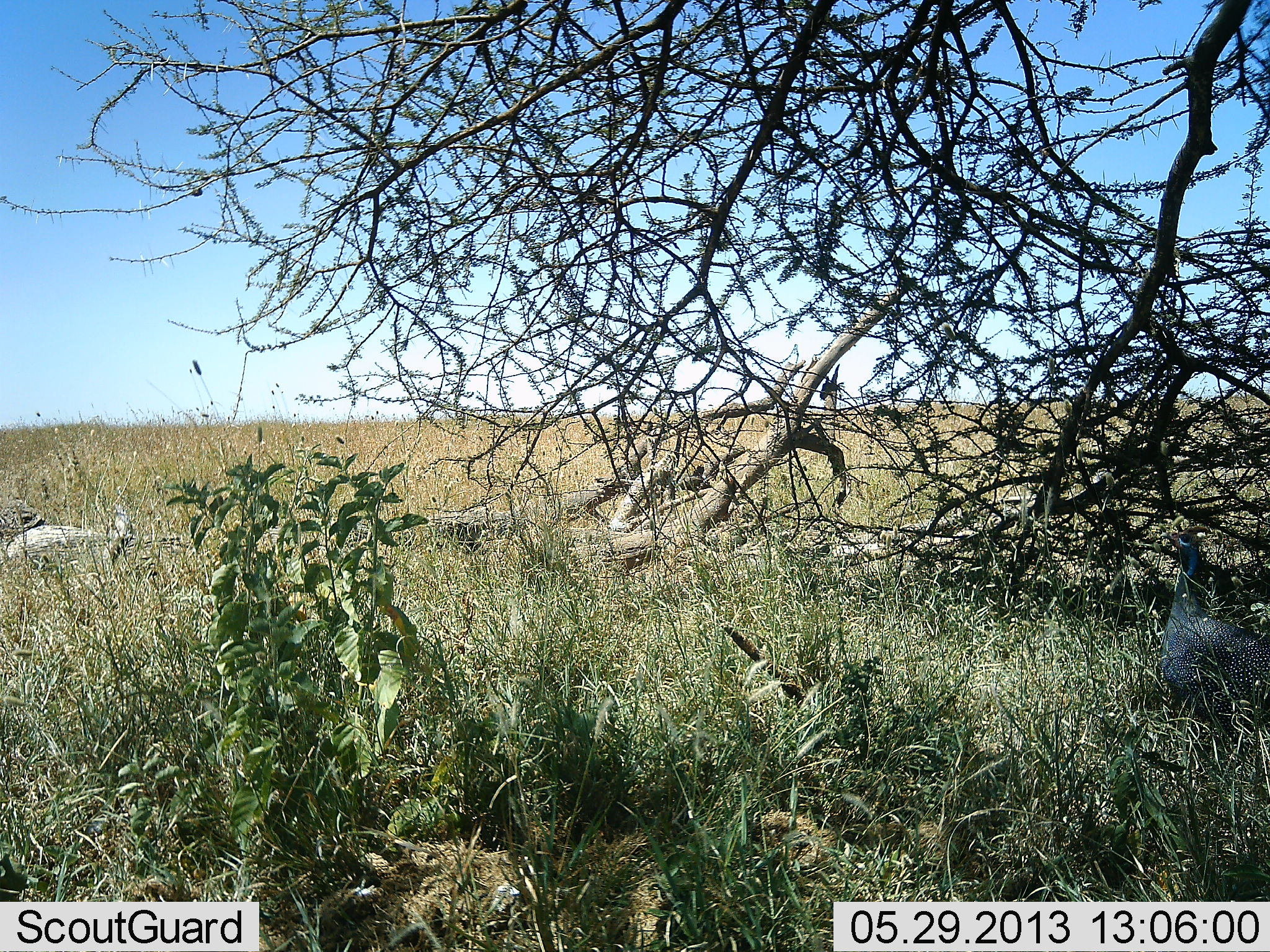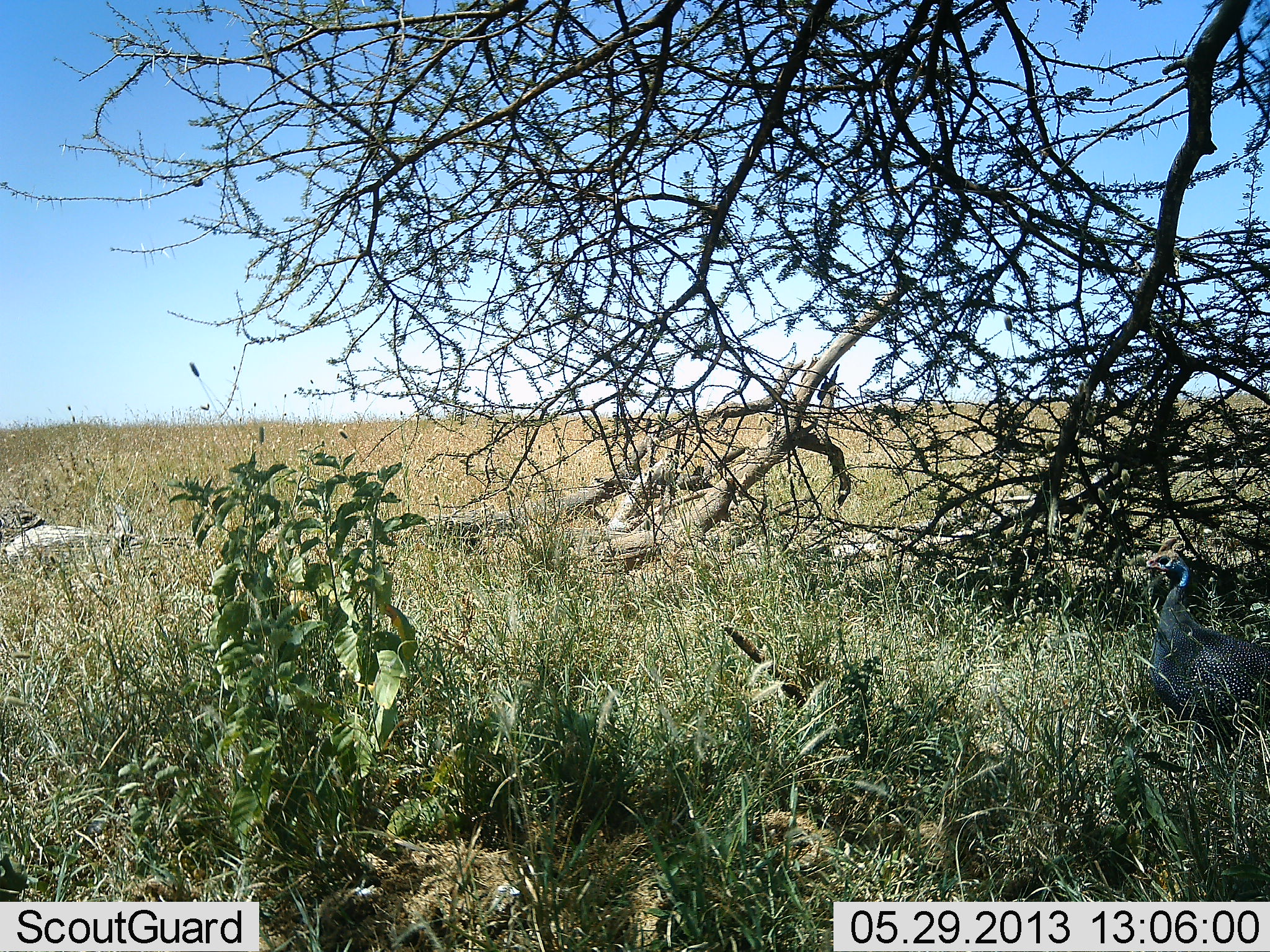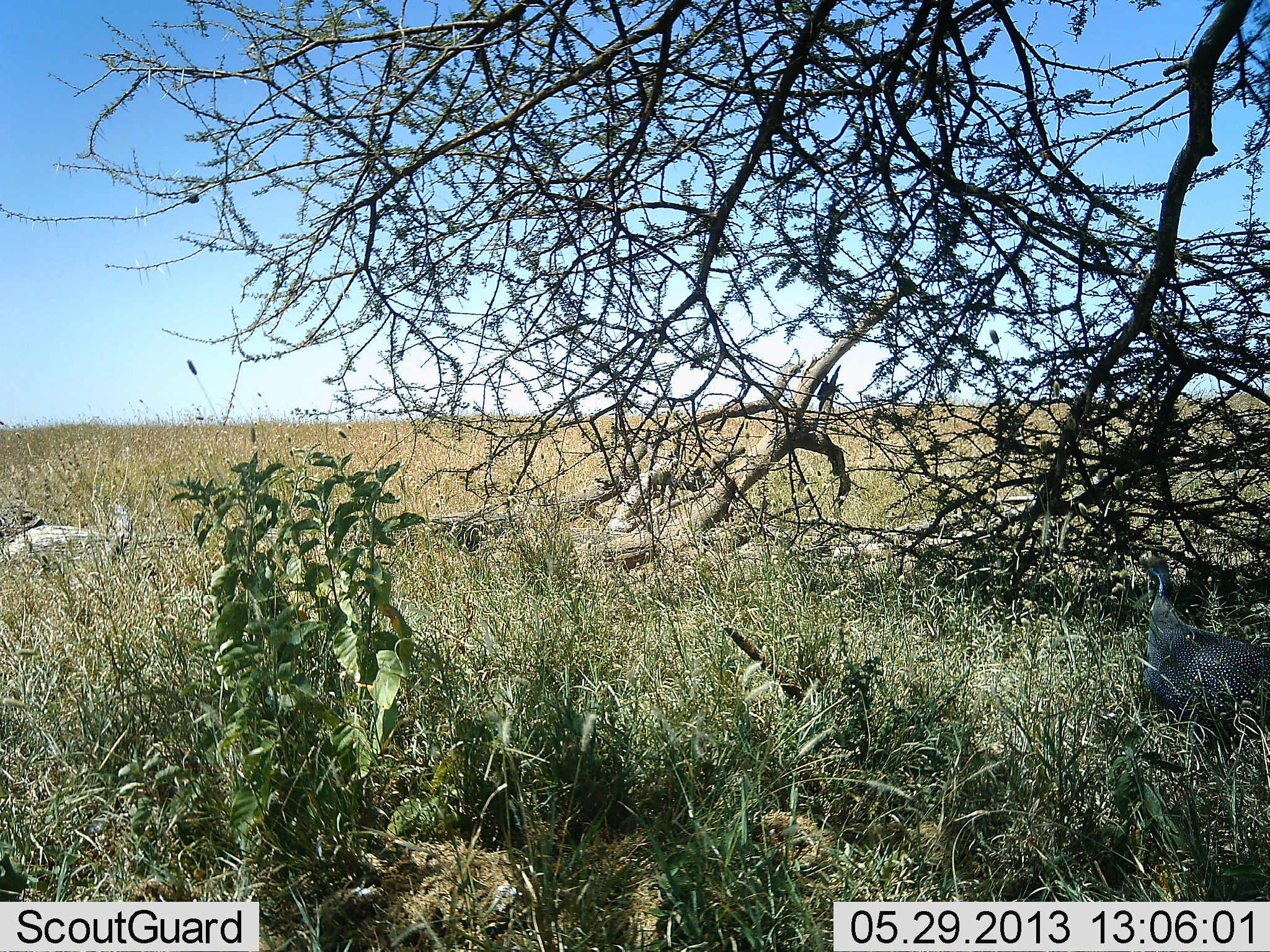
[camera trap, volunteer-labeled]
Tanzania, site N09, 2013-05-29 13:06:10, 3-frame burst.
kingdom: Animalia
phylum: Chordata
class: Aves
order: Galliformes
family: Numididae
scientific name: Numididae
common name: guinea fowl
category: guineafowl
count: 1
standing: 53%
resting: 0%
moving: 47%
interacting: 0%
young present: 0%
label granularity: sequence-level